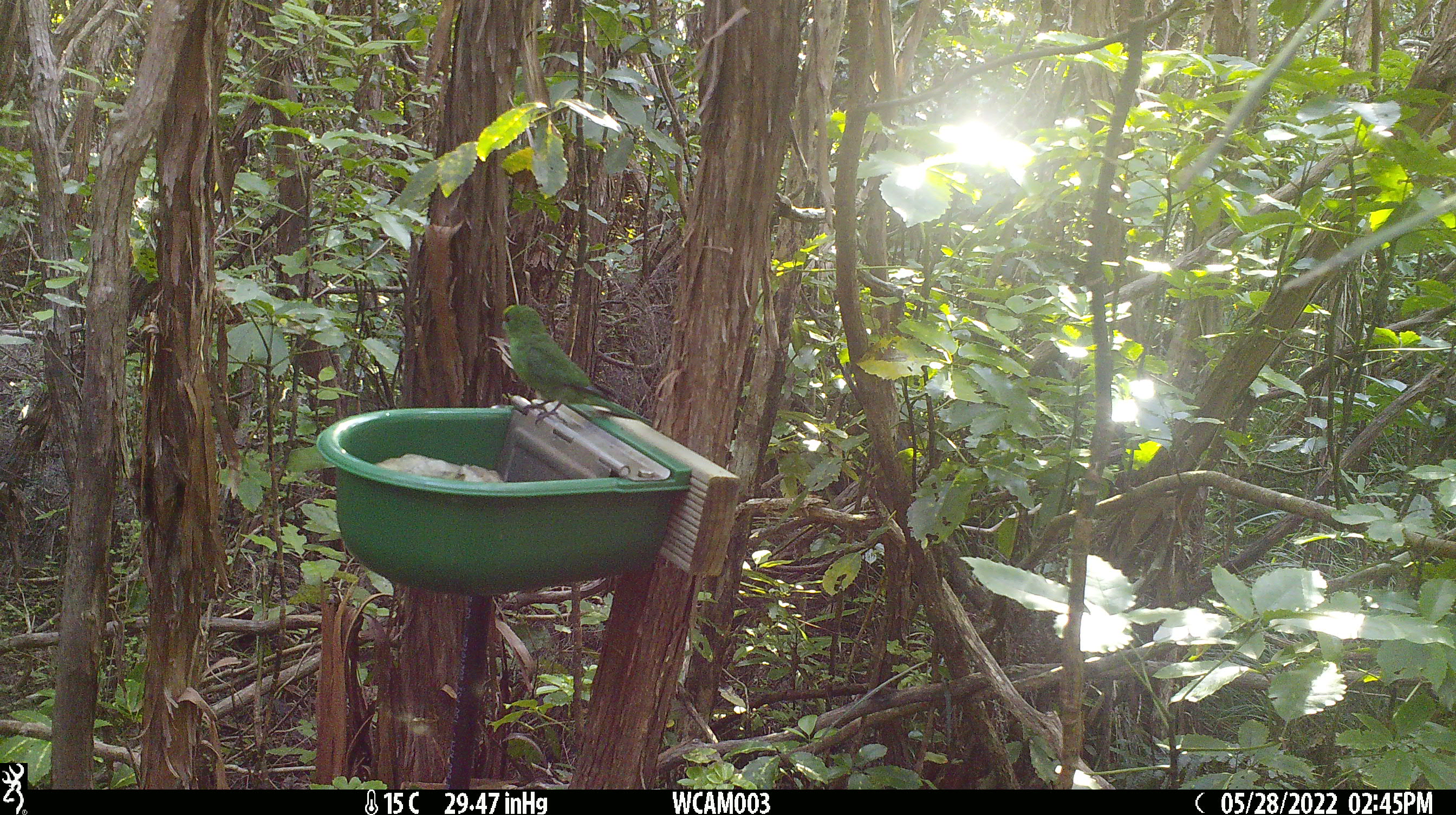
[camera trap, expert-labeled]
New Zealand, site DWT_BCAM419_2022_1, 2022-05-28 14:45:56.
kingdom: Animalia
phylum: Chordata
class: Aves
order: Psittaciformes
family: Psittaculidae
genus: Cyanoramphus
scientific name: Cyanoramphus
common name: parakeet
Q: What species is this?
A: Parakeet (Cyanoramphus).